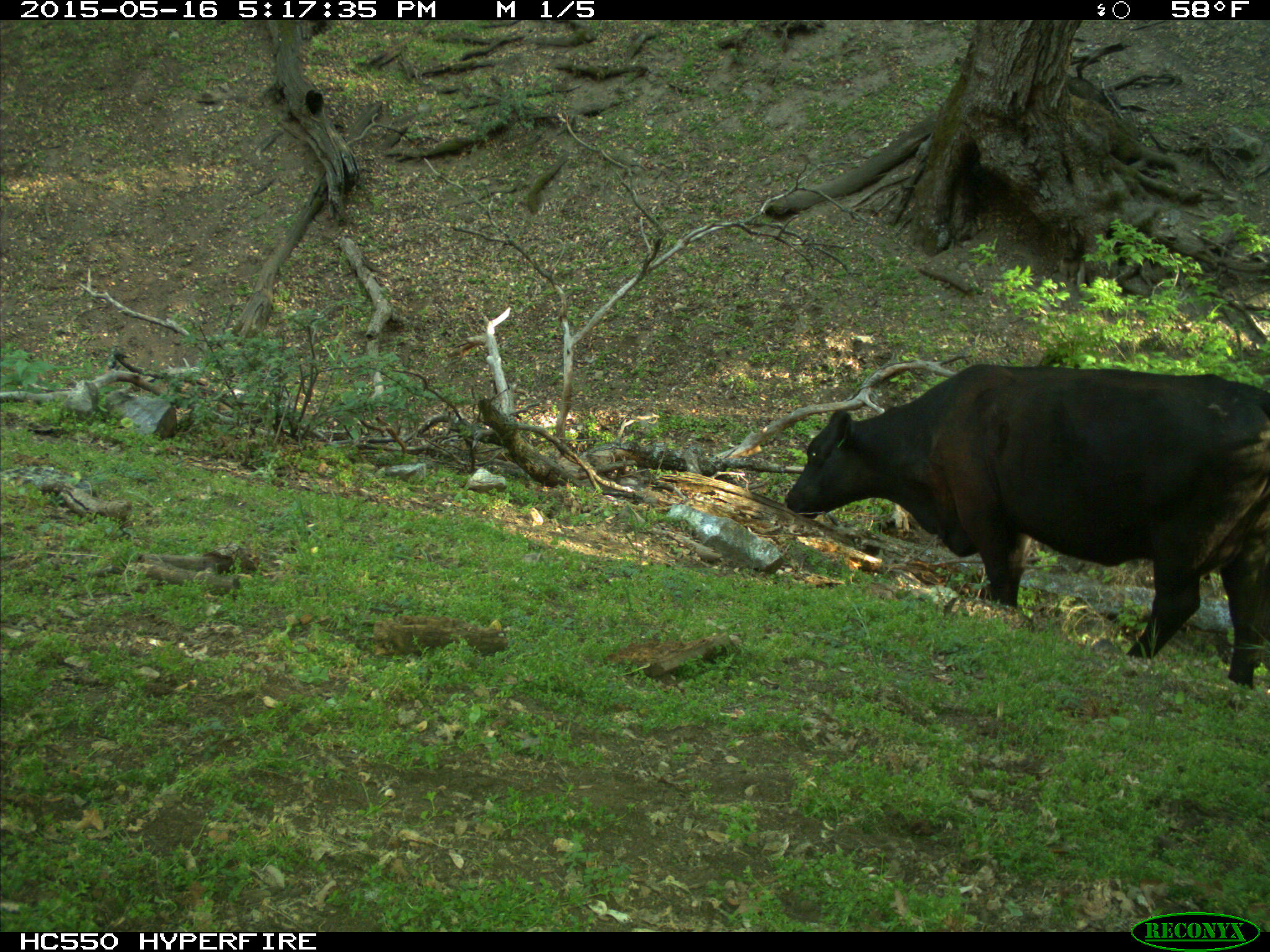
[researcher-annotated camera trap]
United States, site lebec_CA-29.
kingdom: Animalia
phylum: Chordata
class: Mammalia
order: Artiodactyla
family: Bovidae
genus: Bos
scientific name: Bos taurus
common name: domestic cow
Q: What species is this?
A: Bos taurus (domestic cow).